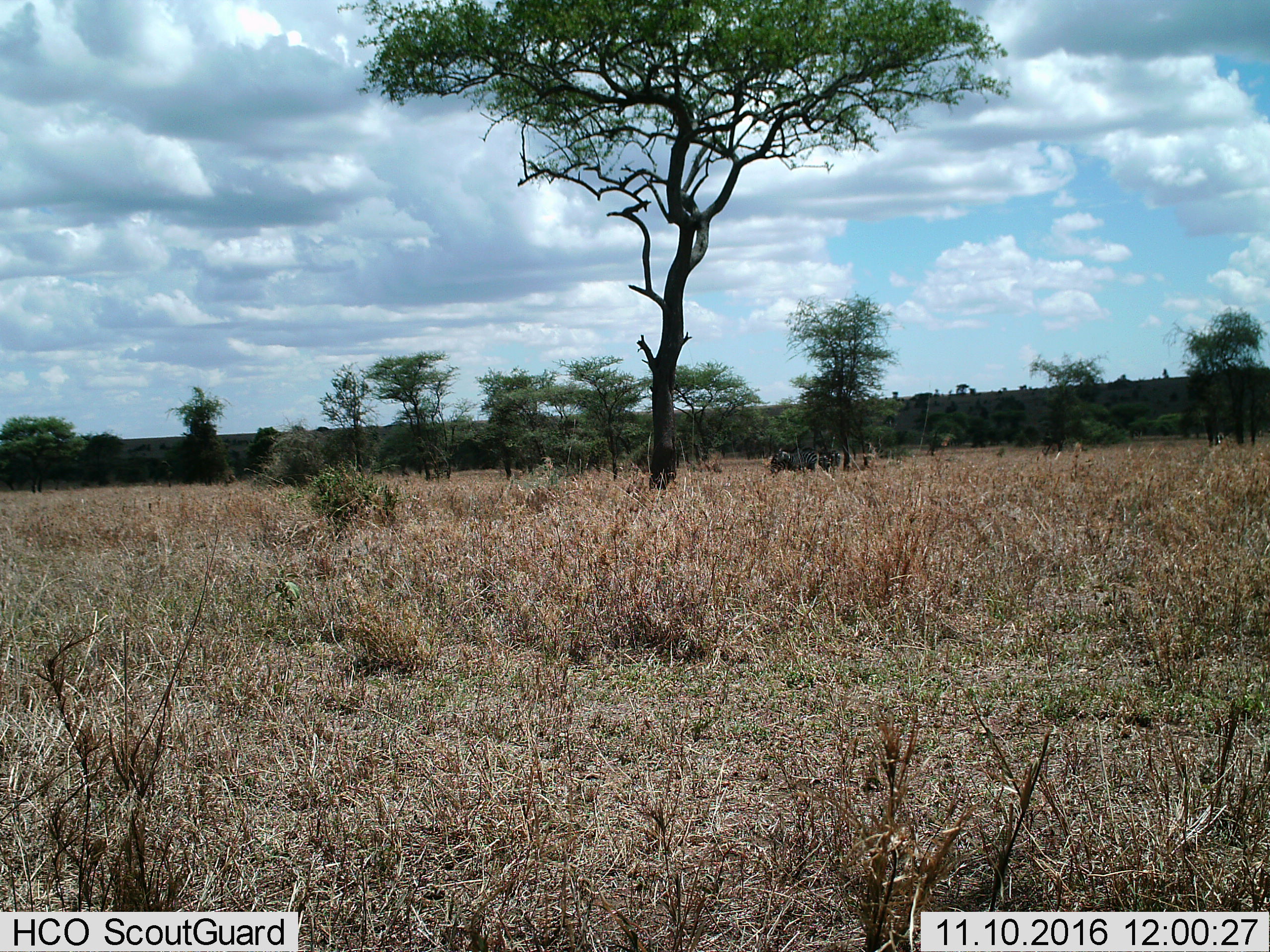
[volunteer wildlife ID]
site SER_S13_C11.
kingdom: Animalia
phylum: Chordata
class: Mammalia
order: Perissodactyla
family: Equidae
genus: Equus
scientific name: Equus quagga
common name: plains zebra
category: zebraplains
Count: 3.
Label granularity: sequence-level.